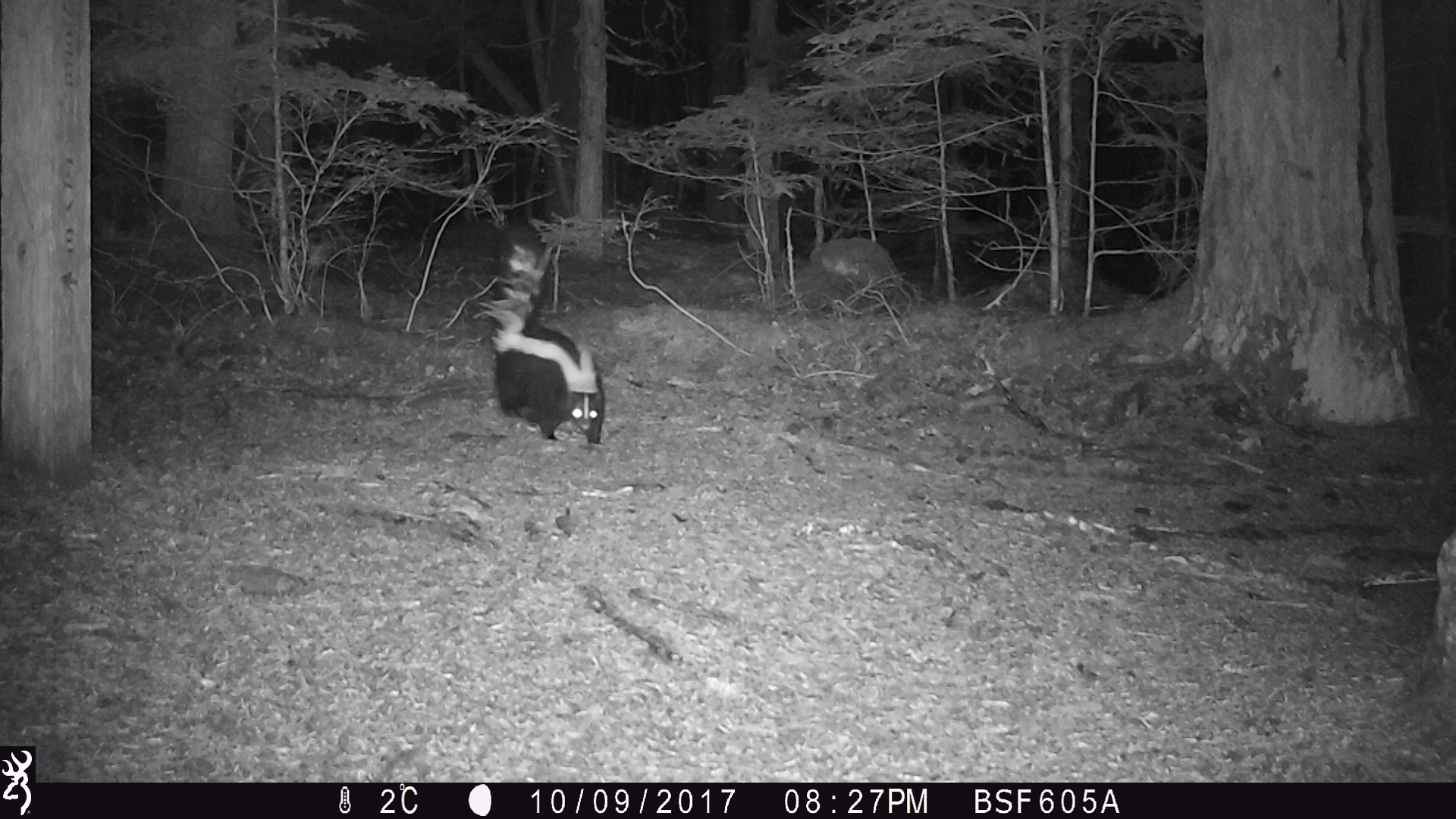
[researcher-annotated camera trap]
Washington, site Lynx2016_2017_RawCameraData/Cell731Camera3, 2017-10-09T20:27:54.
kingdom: Animalia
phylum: Chordata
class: Mammalia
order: Carnivora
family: Mephitidae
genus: Mephitis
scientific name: Mephitis mephitis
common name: striped skunk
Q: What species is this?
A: Mephitis mephitis (striped skunk).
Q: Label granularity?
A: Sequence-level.